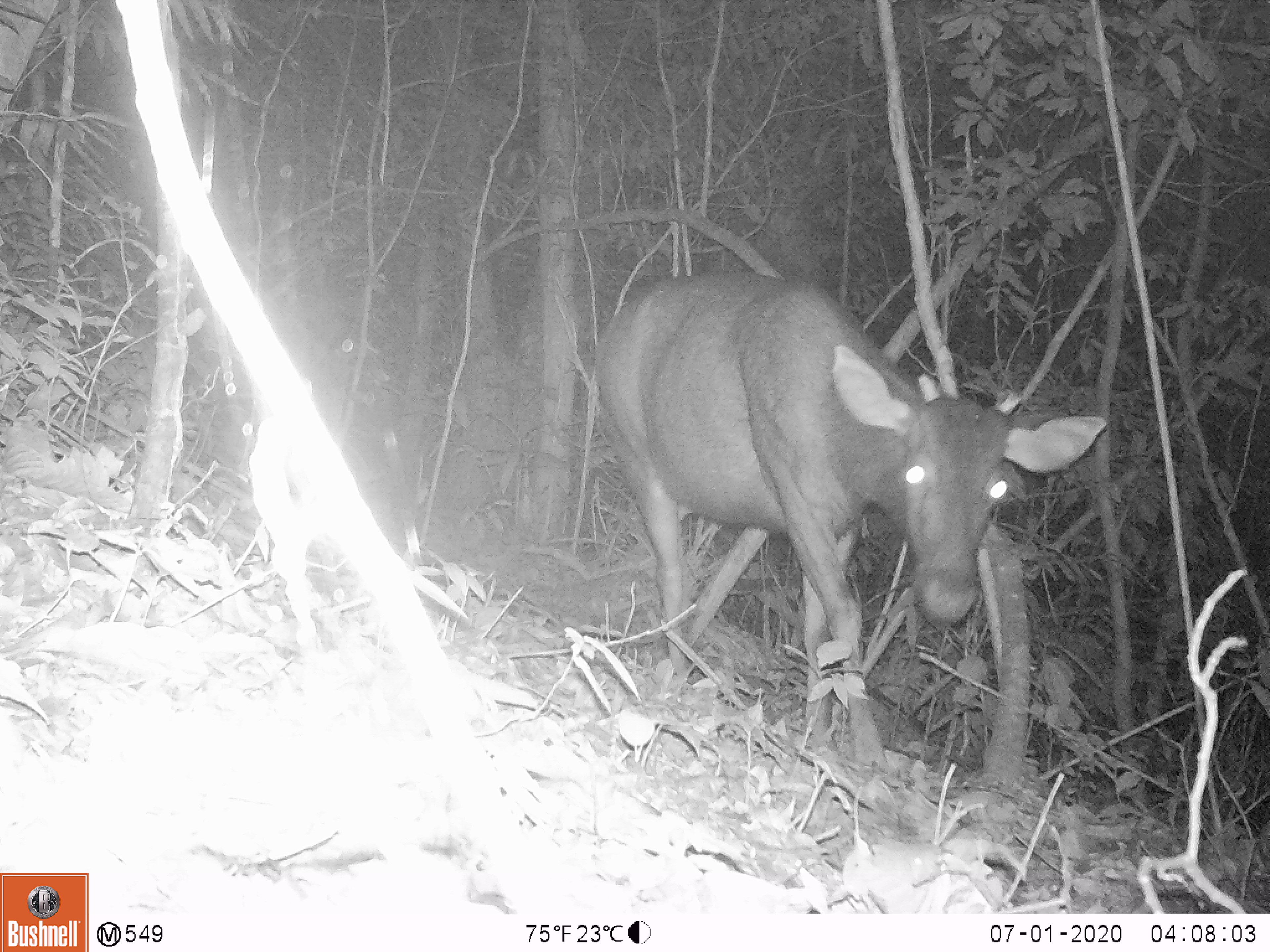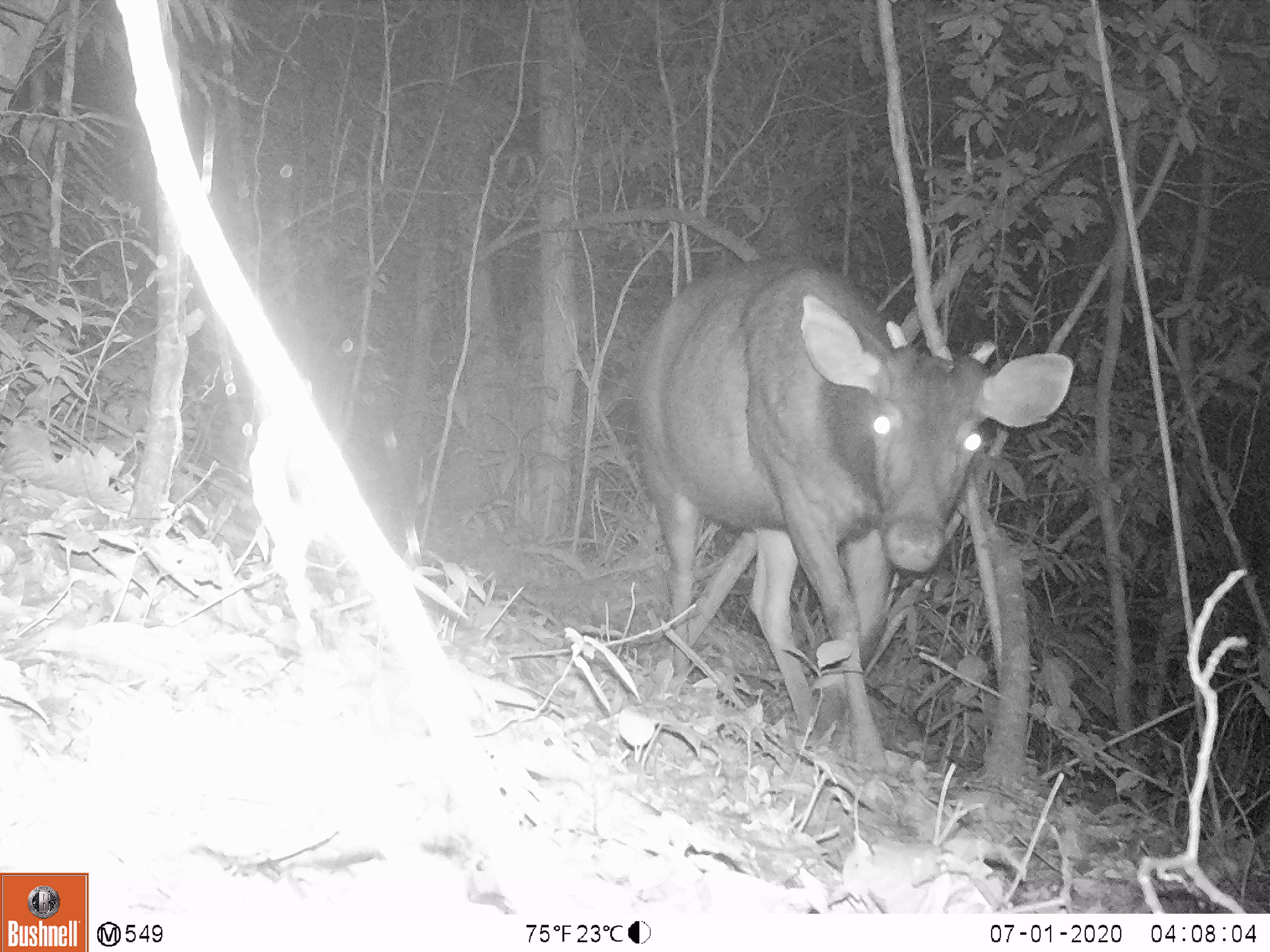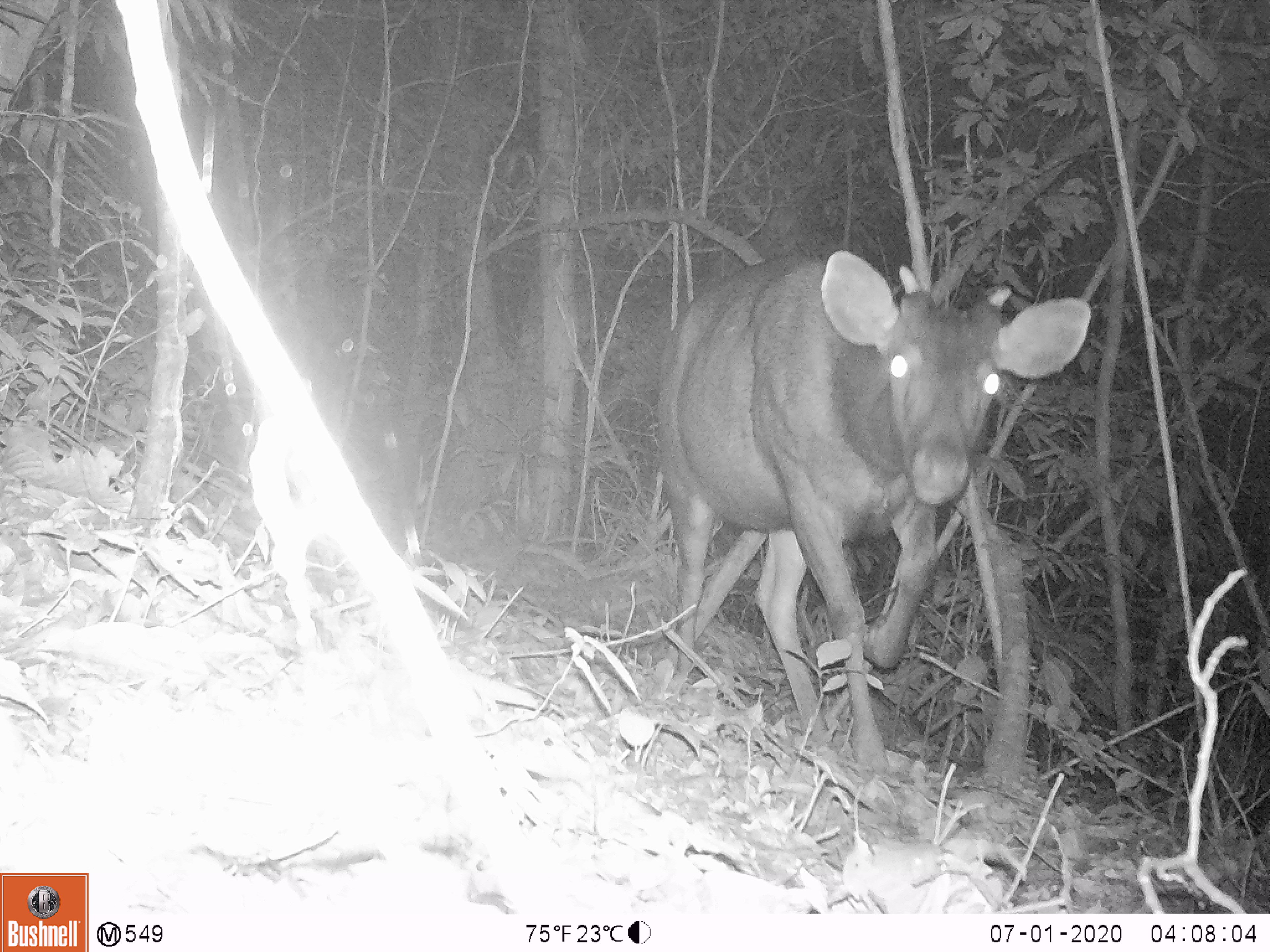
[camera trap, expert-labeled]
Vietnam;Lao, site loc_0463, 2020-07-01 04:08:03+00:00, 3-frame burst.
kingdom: Animalia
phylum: Chordata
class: Mammalia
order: Artiodactyla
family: Cervidae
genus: Rusa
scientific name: Rusa unicolor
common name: sambar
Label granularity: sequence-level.